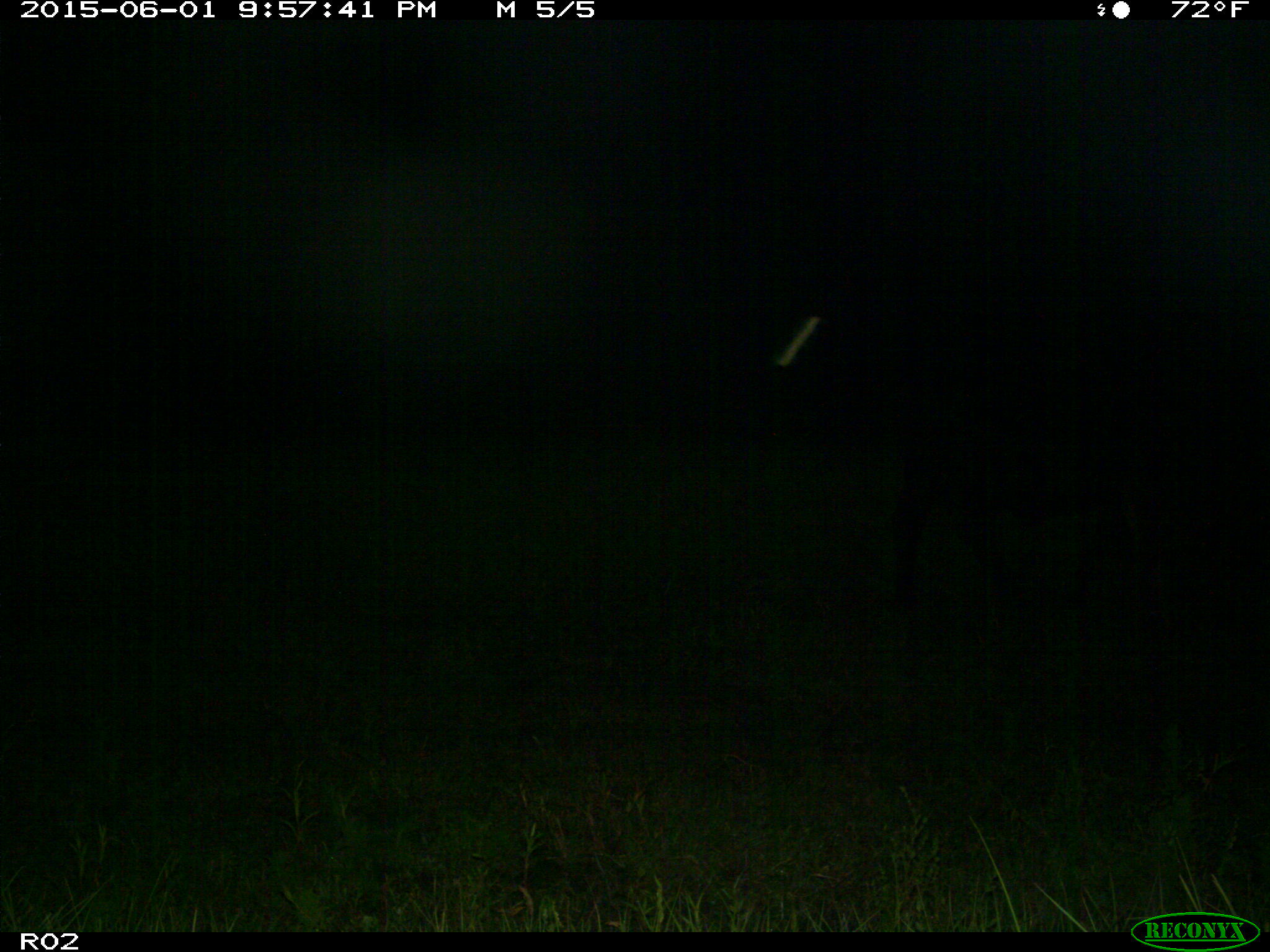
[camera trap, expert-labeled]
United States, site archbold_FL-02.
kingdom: Animalia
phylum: Chordata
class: Mammalia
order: Artiodactyla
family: Bovidae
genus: Bos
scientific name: Bos taurus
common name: domestic cow